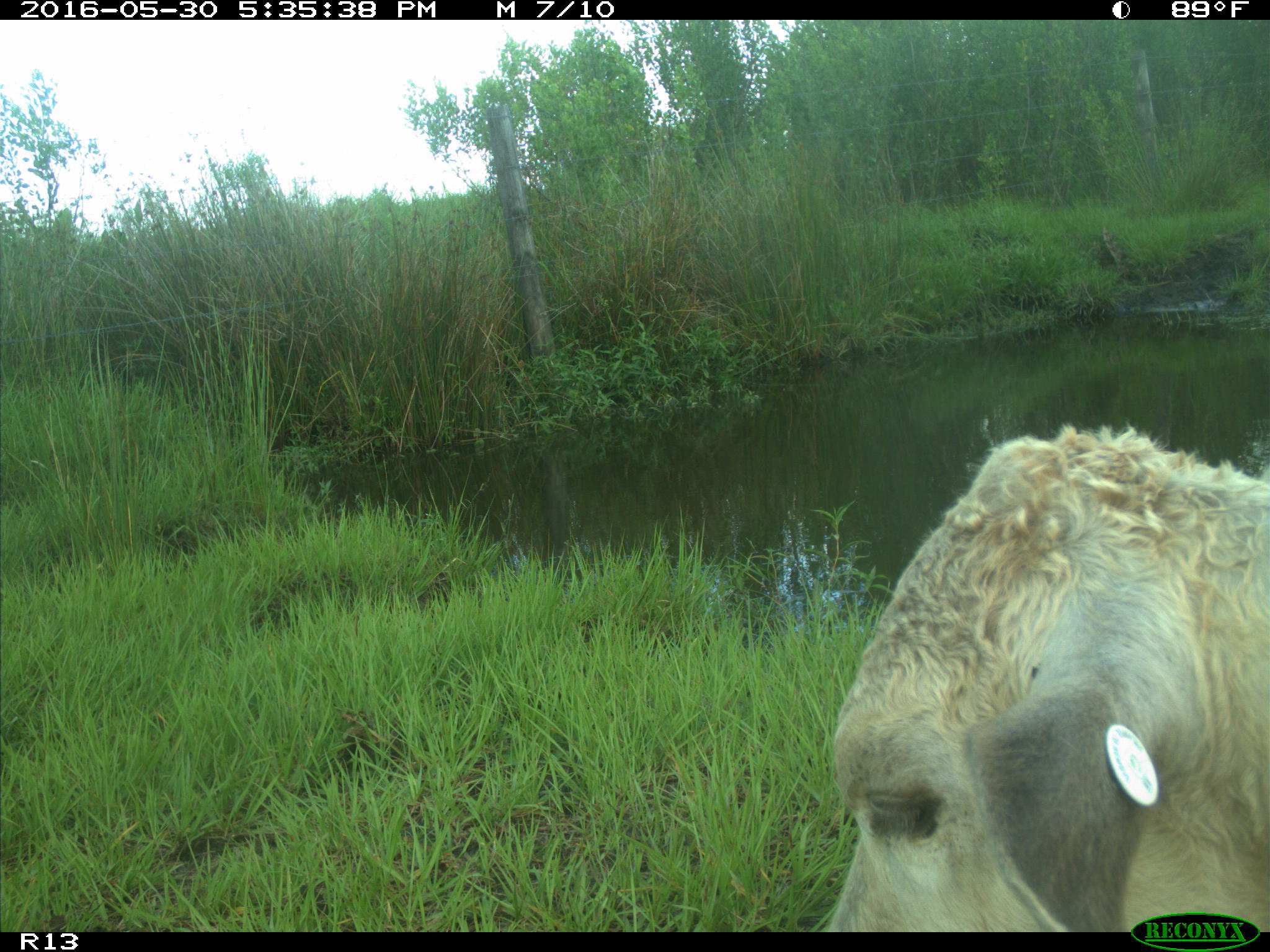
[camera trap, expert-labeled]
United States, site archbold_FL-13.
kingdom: Animalia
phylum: Chordata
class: Mammalia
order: Artiodactyla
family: Bovidae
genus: Bos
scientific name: Bos taurus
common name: domestic cow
Bos taurus (domestic cow).